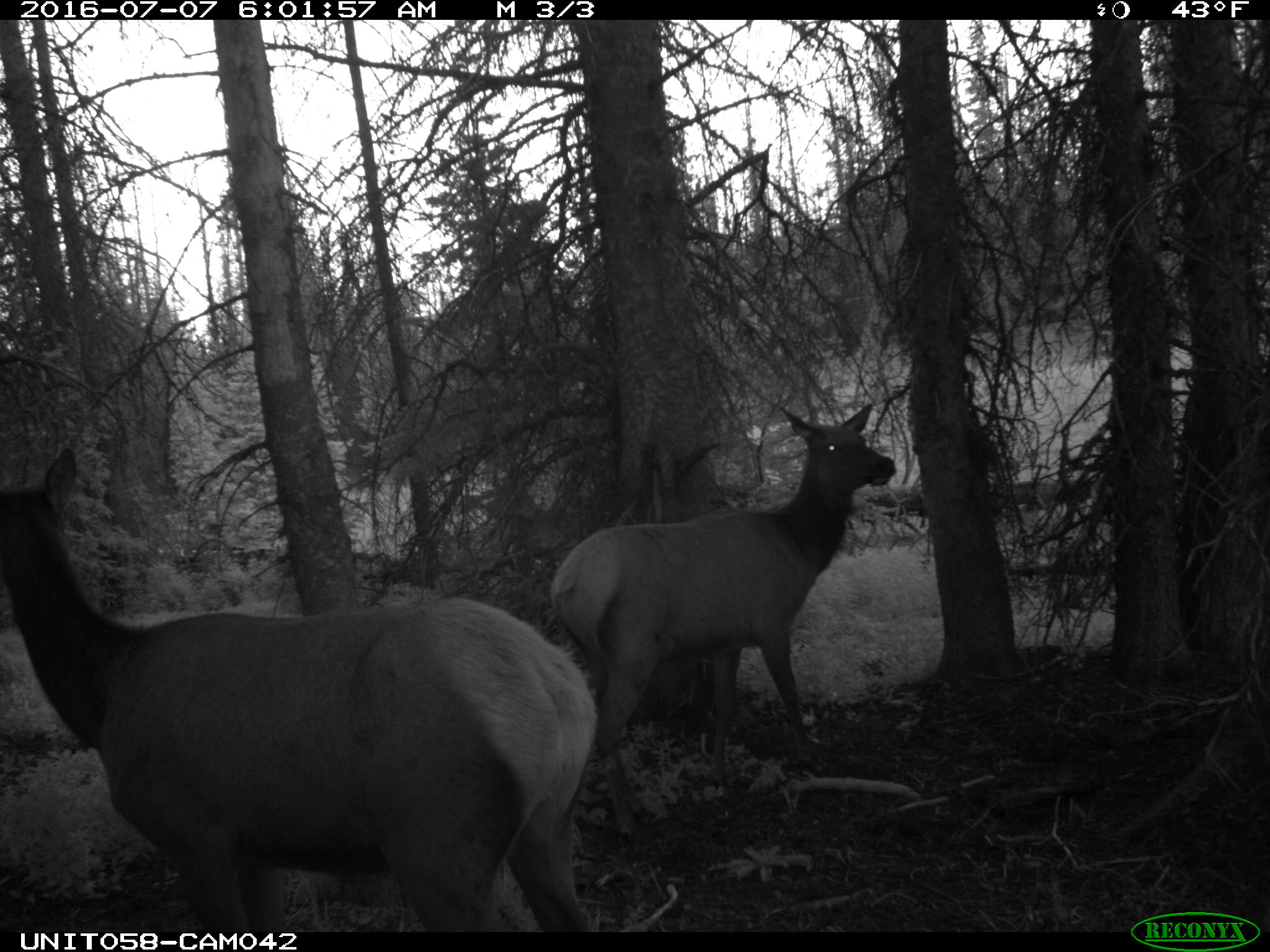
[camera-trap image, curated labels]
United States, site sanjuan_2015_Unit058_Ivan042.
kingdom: Animalia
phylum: Chordata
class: Mammalia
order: Artiodactyla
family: Cervidae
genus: Cervus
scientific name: Cervus elaphus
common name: red deer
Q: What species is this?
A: Cervus elaphus (red deer).